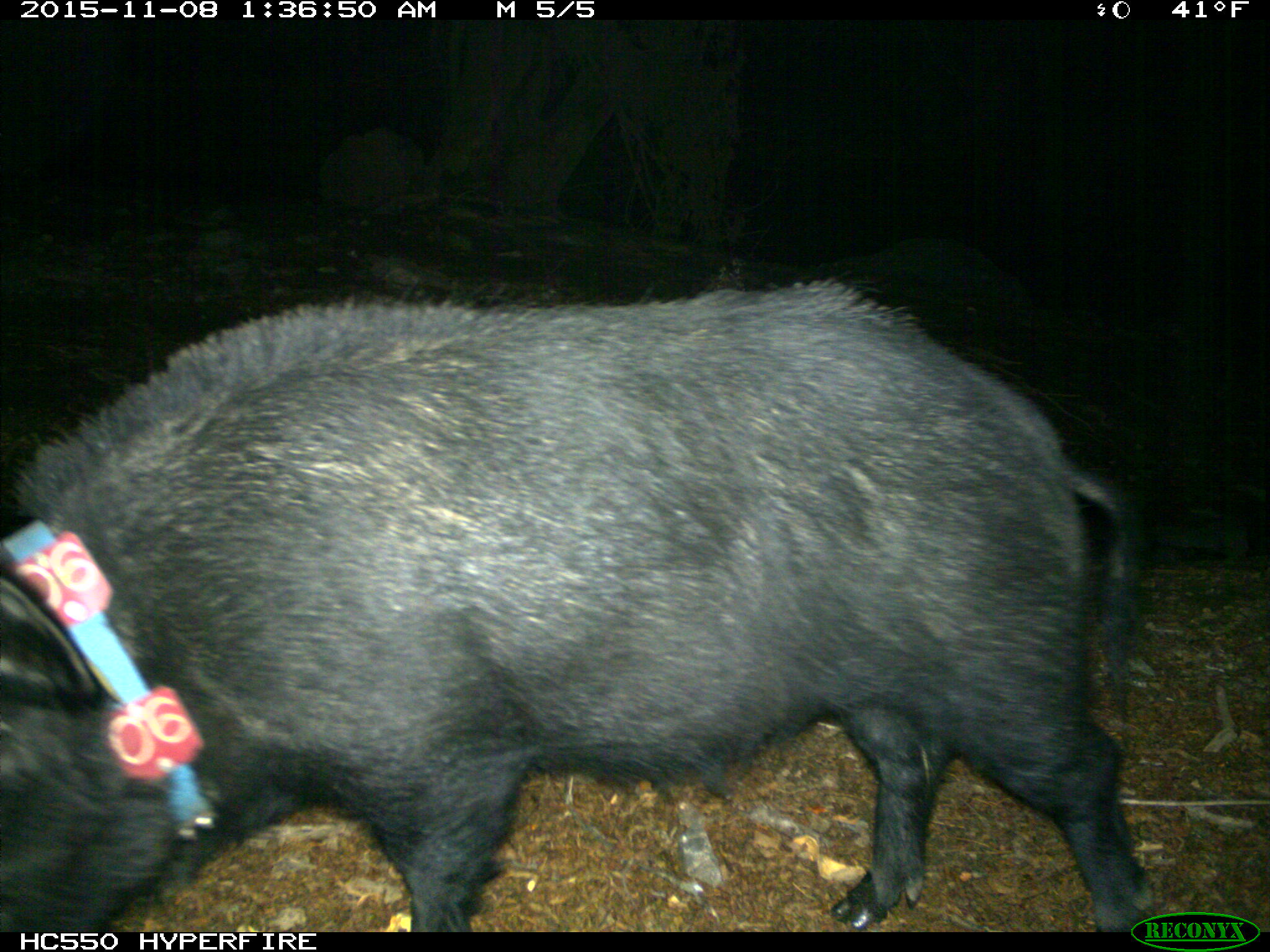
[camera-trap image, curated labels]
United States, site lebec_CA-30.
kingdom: Animalia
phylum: Chordata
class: Mammalia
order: Artiodactyla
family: Suidae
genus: Sus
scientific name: Sus scrofa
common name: wild boar